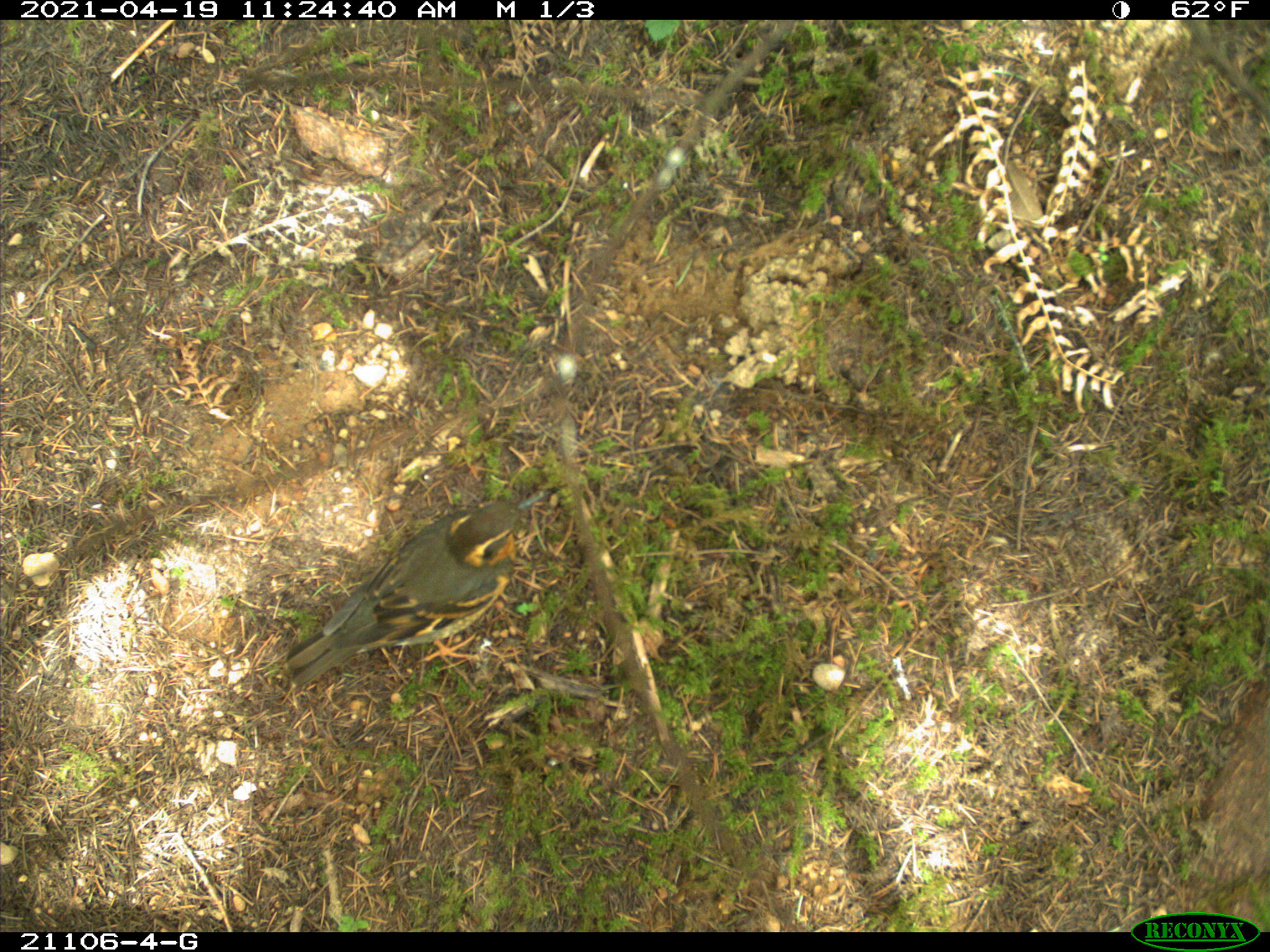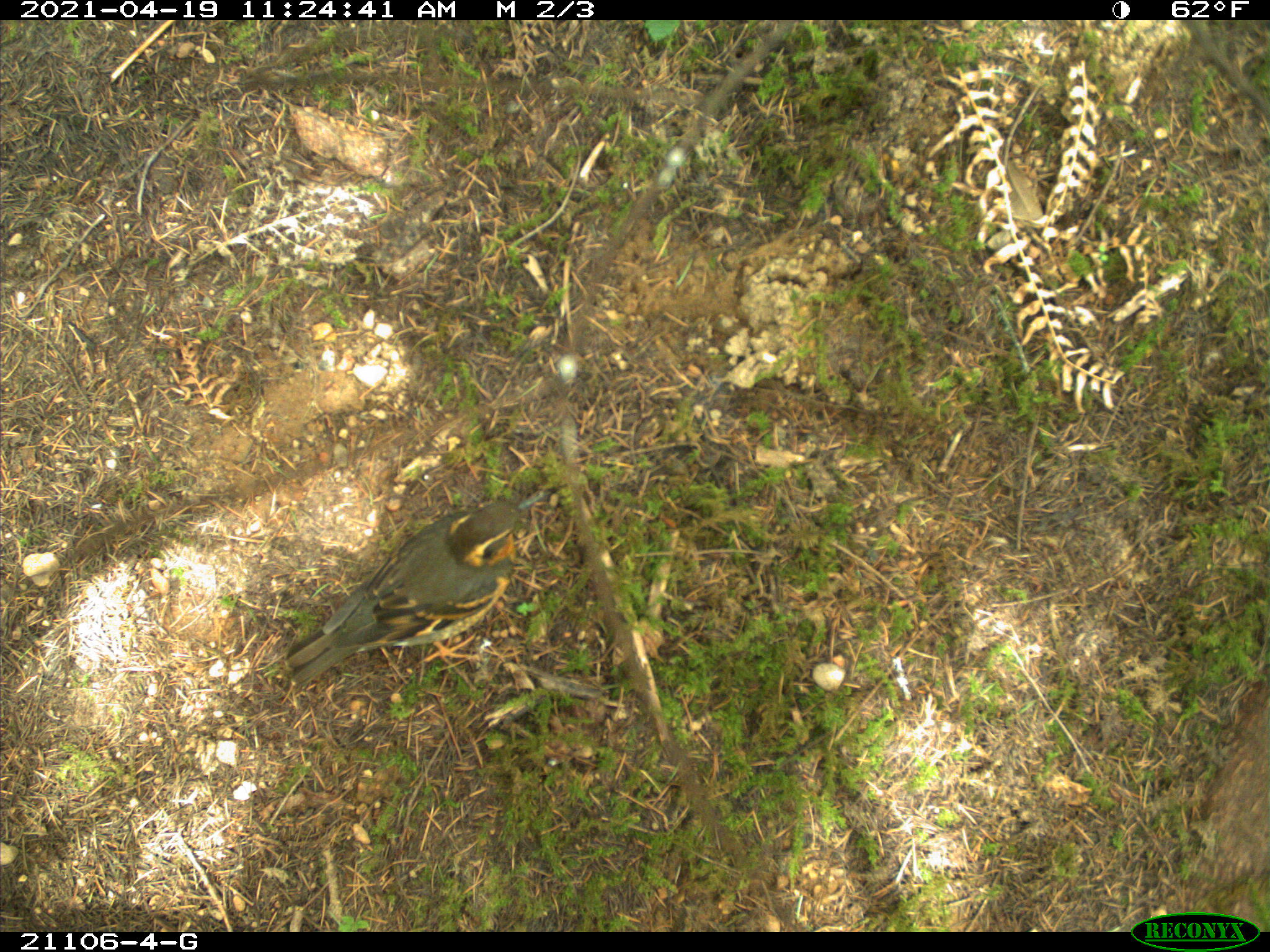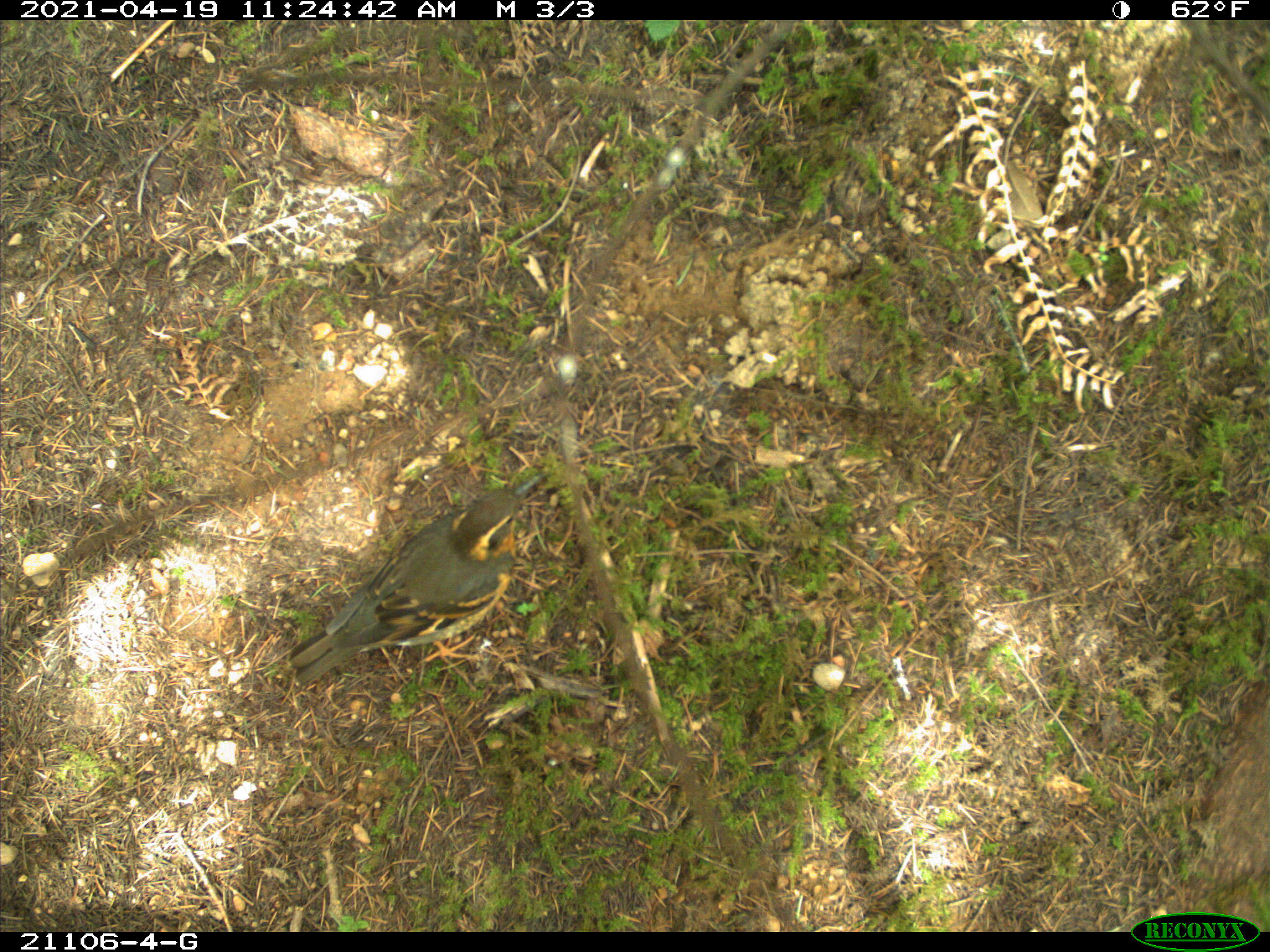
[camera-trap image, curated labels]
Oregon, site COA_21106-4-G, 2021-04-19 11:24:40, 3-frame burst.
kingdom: Animalia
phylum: Chordata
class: Aves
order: Passeriformes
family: Turdidae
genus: Ixoreus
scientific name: Ixoreus naevius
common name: varied thrush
Varied thrush (Ixoreus naevius).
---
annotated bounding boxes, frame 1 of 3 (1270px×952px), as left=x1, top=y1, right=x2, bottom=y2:
varied thrush: left=254, top=459, right=572, bottom=731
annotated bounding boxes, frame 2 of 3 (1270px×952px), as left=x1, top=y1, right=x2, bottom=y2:
varied thrush: left=264, top=459, right=569, bottom=726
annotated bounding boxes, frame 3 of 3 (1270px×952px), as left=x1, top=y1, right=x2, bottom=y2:
varied thrush: left=278, top=451, right=572, bottom=734